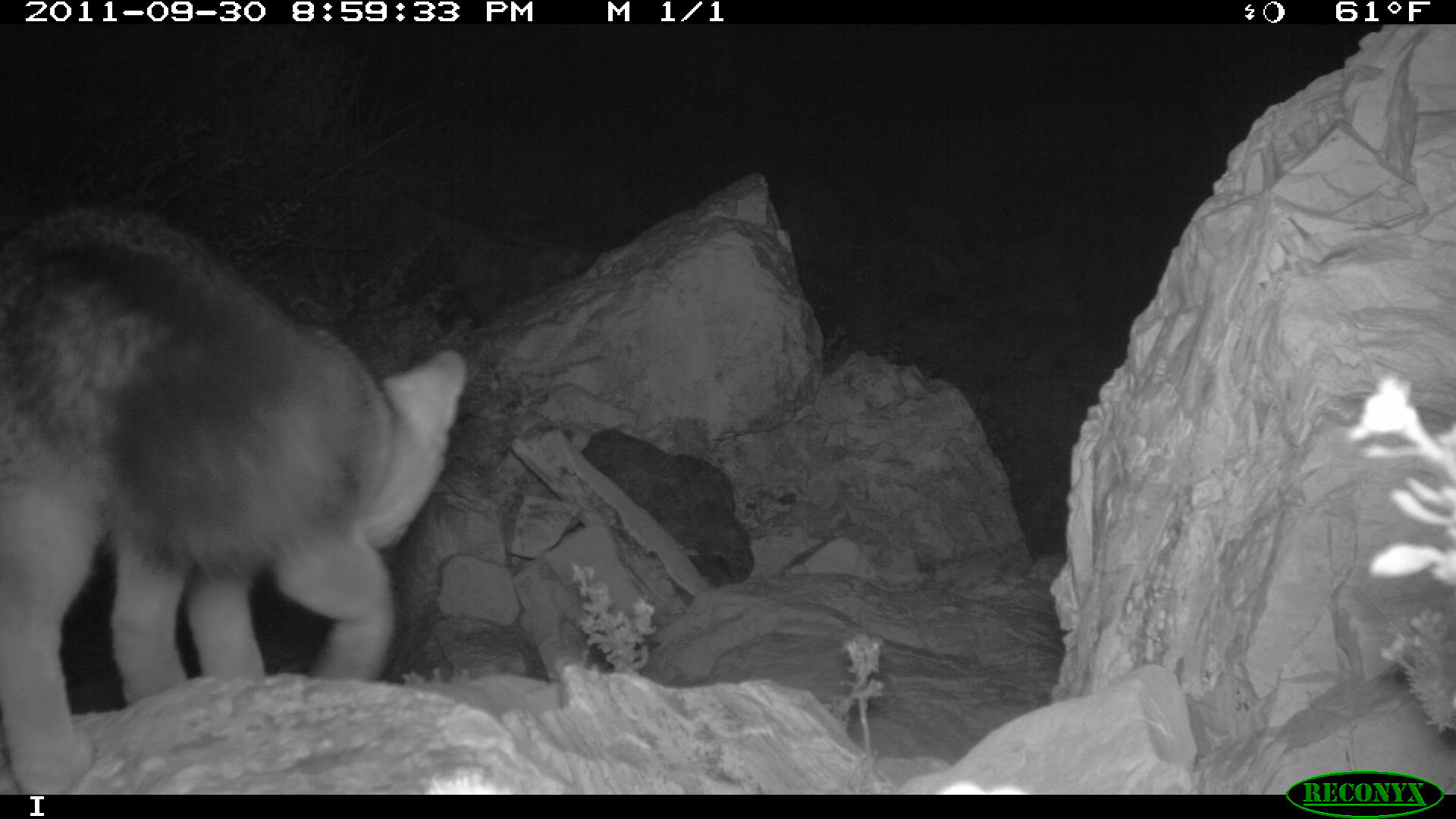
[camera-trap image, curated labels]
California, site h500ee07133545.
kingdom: Animalia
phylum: Chordata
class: Mammalia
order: Carnivora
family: Canidae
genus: Urocyon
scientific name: Urocyon littoralis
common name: island fox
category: fox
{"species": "fox (island fox) (Urocyon littoralis)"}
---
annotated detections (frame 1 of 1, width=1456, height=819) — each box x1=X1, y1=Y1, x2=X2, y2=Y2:
fox: x1=0, y1=199, x2=466, y2=794